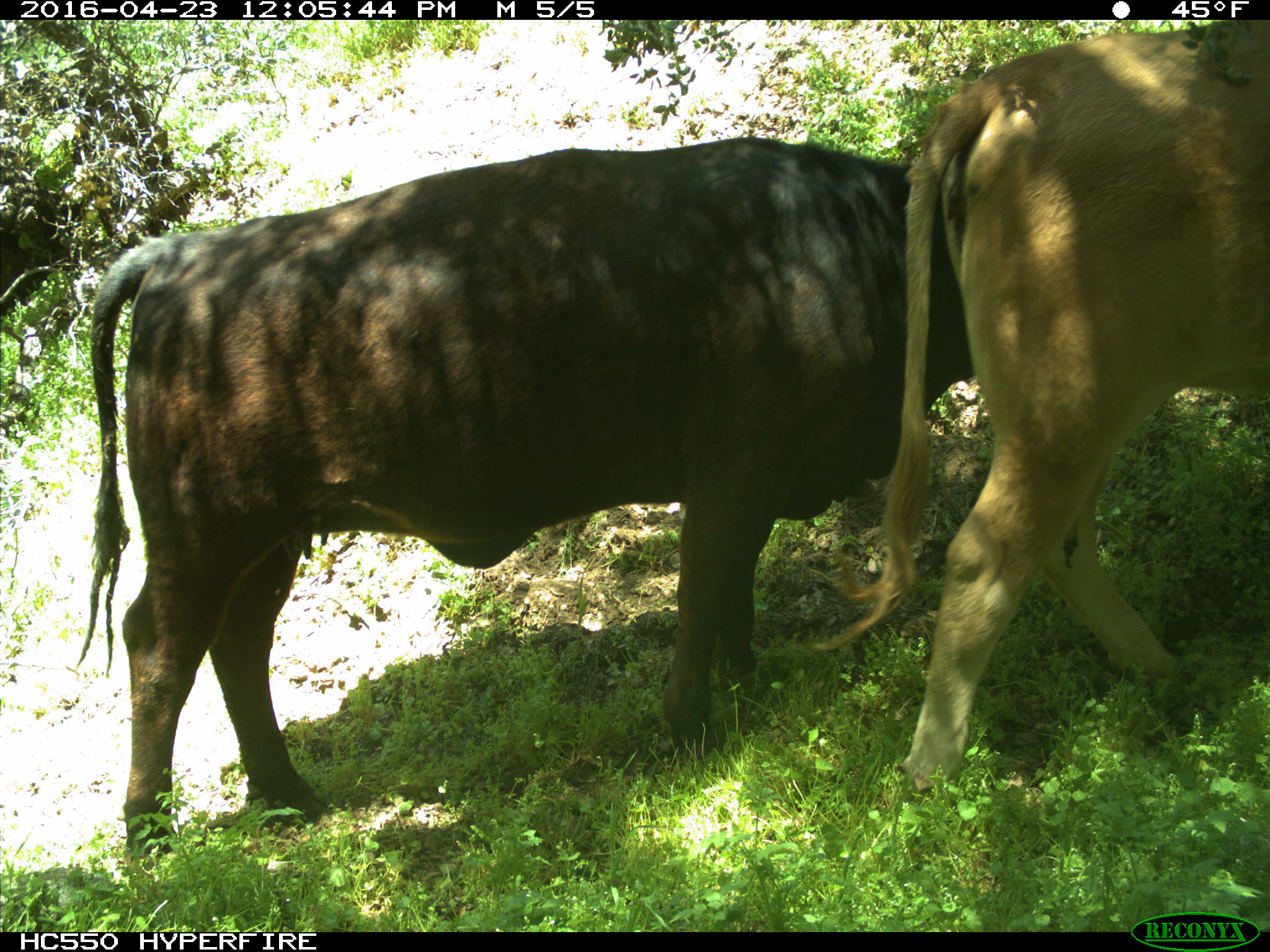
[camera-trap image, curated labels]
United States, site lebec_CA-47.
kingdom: Animalia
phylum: Chordata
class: Mammalia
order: Artiodactyla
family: Bovidae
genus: Bos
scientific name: Bos taurus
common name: domestic cow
Bos taurus (domestic cow).